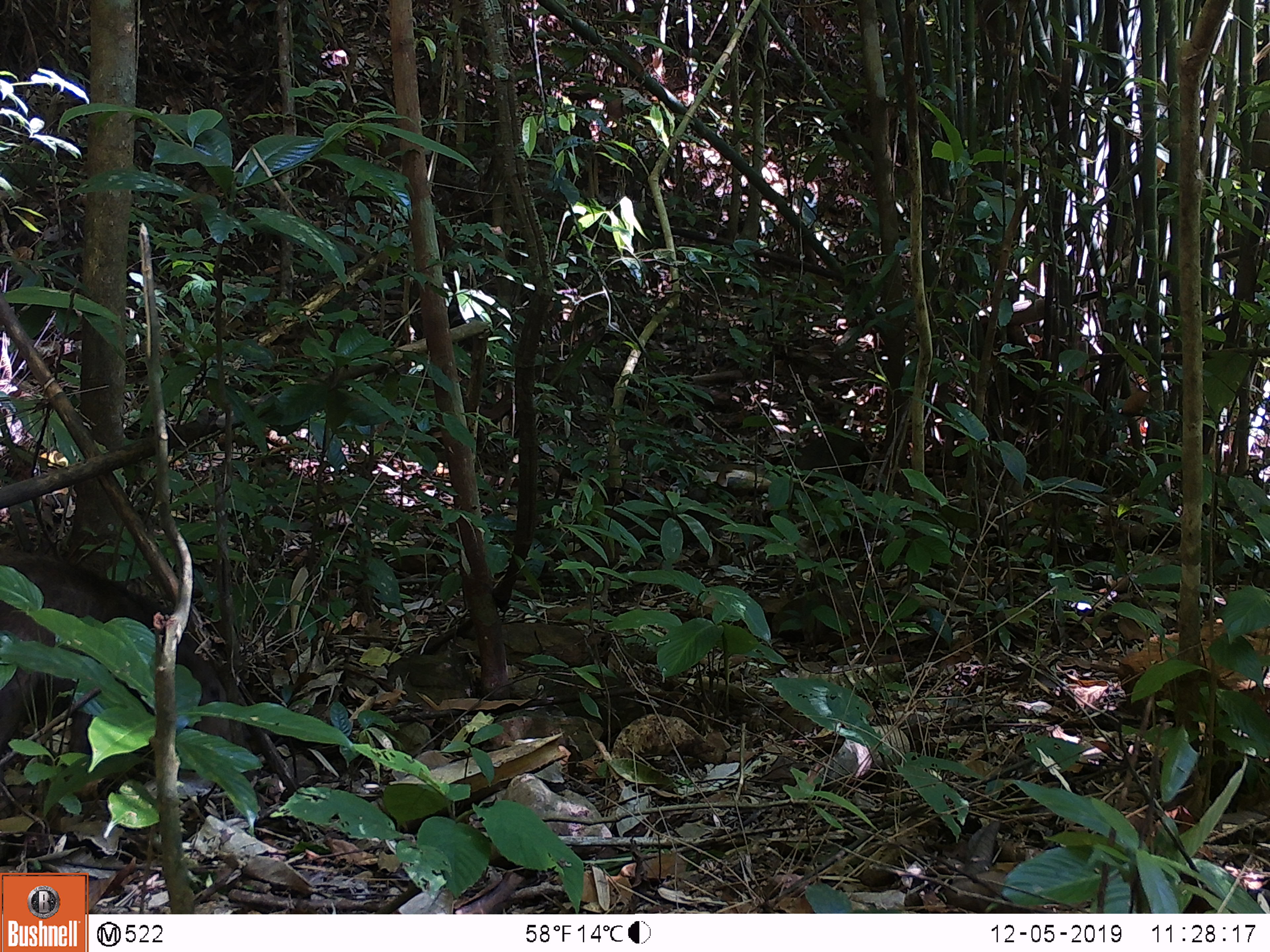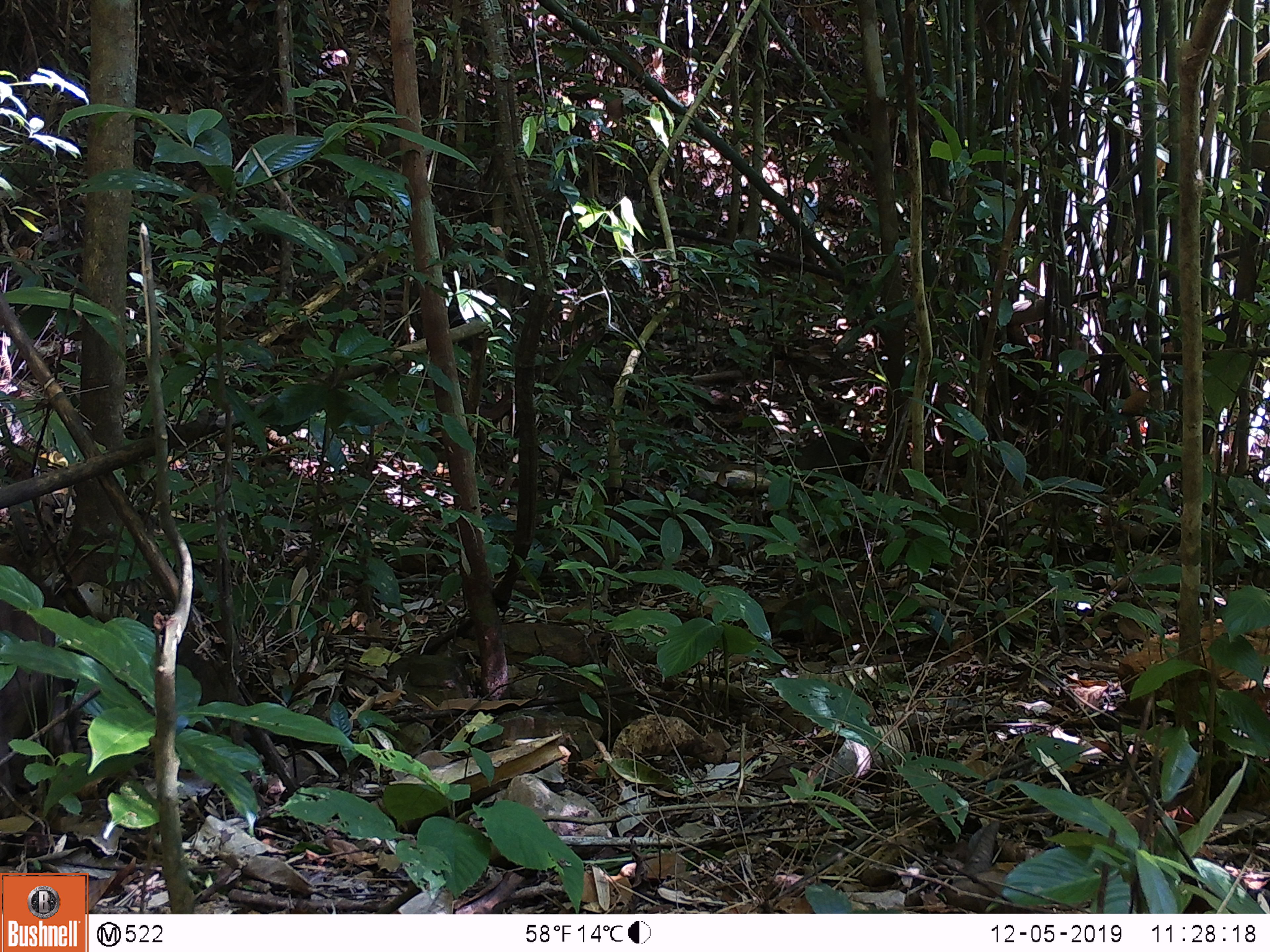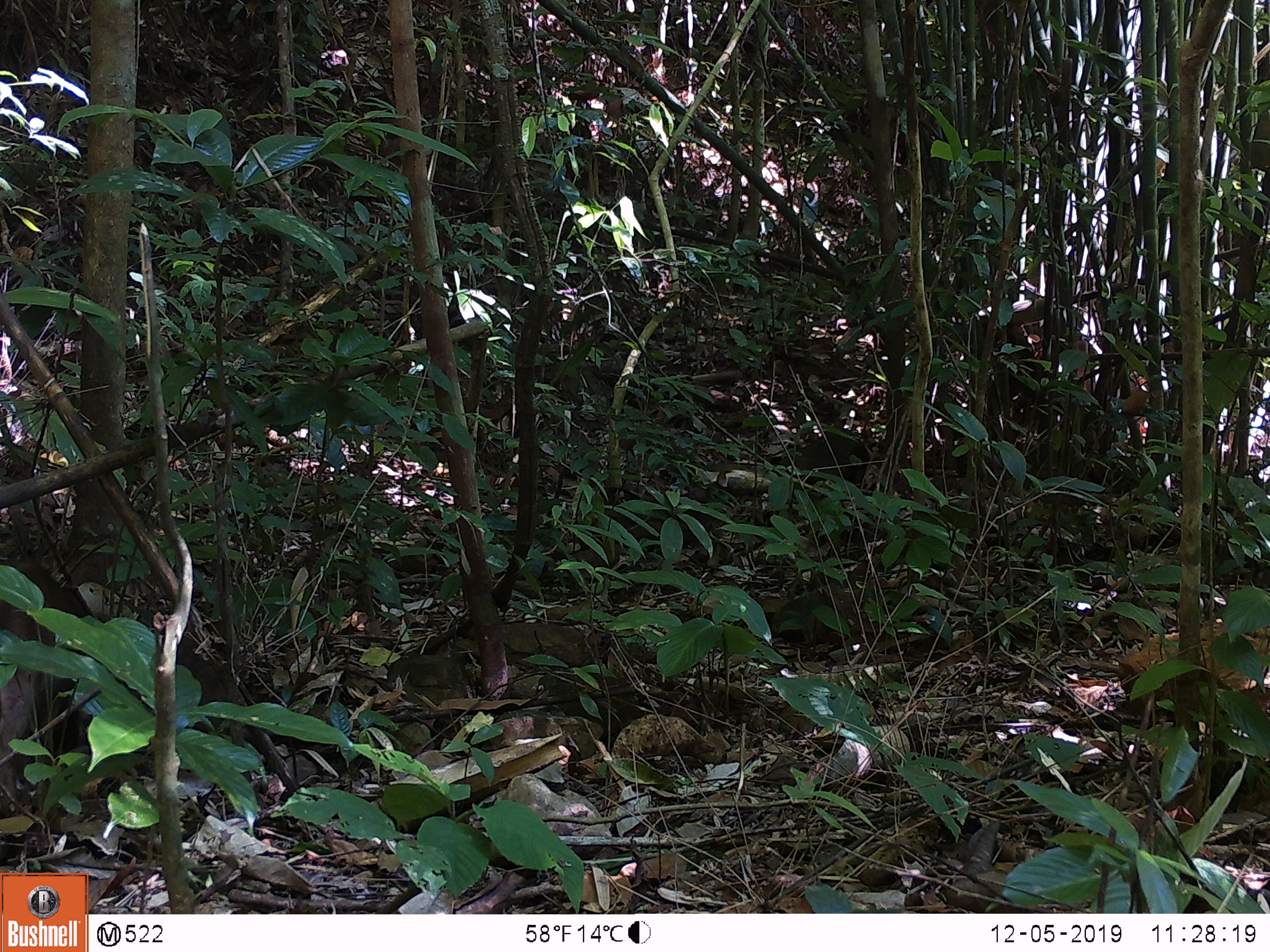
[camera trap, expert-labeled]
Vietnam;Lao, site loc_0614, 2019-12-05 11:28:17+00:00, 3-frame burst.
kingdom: Animalia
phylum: Chordata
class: Mammalia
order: Artiodactyla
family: Suidae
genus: Sus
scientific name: Sus scrofa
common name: eurasian wild pig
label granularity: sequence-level